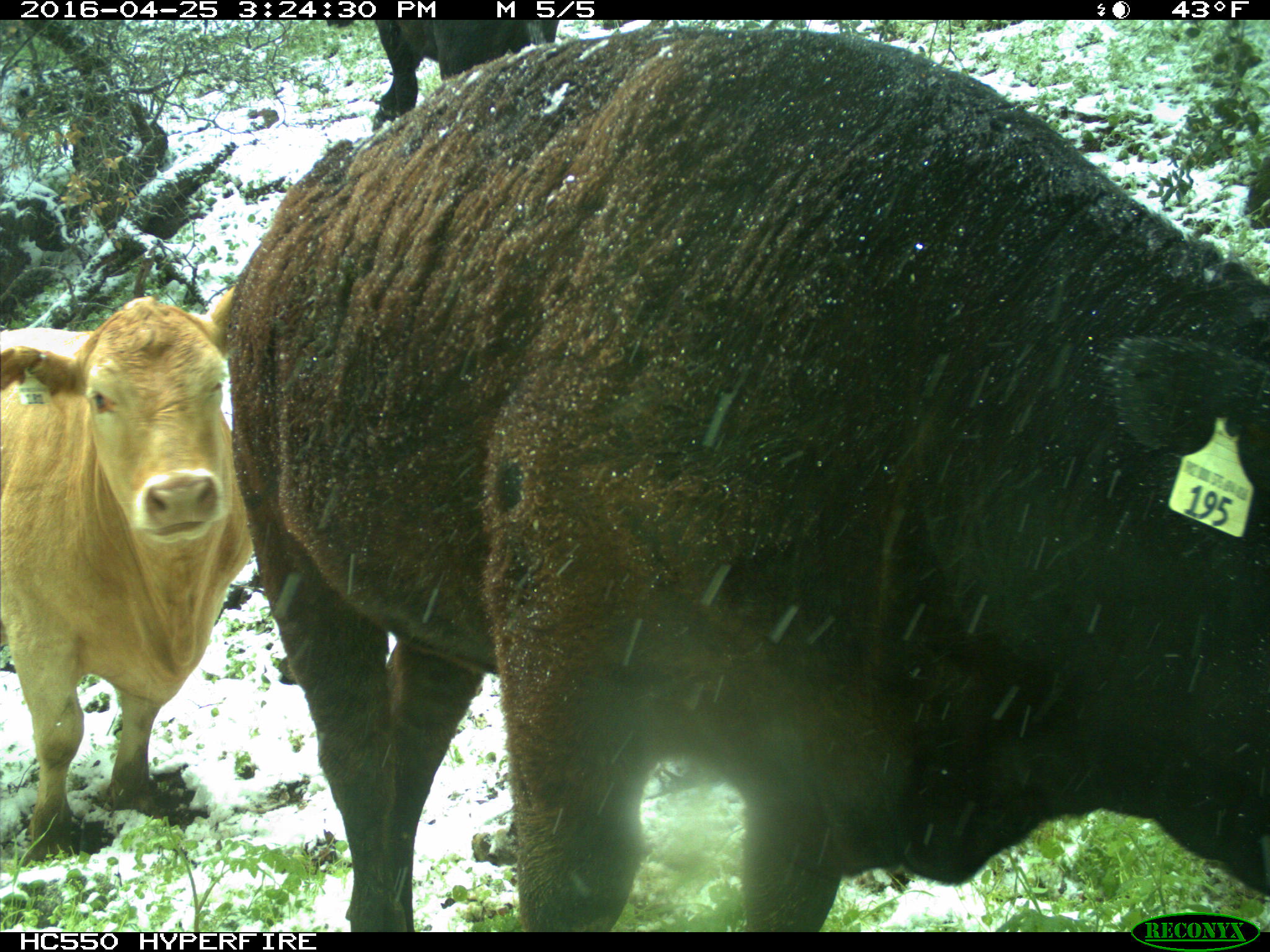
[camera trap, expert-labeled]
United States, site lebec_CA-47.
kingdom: Animalia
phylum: Chordata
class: Mammalia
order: Artiodactyla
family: Bovidae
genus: Bos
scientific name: Bos taurus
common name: domestic cow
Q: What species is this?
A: Bos taurus (domestic cow).